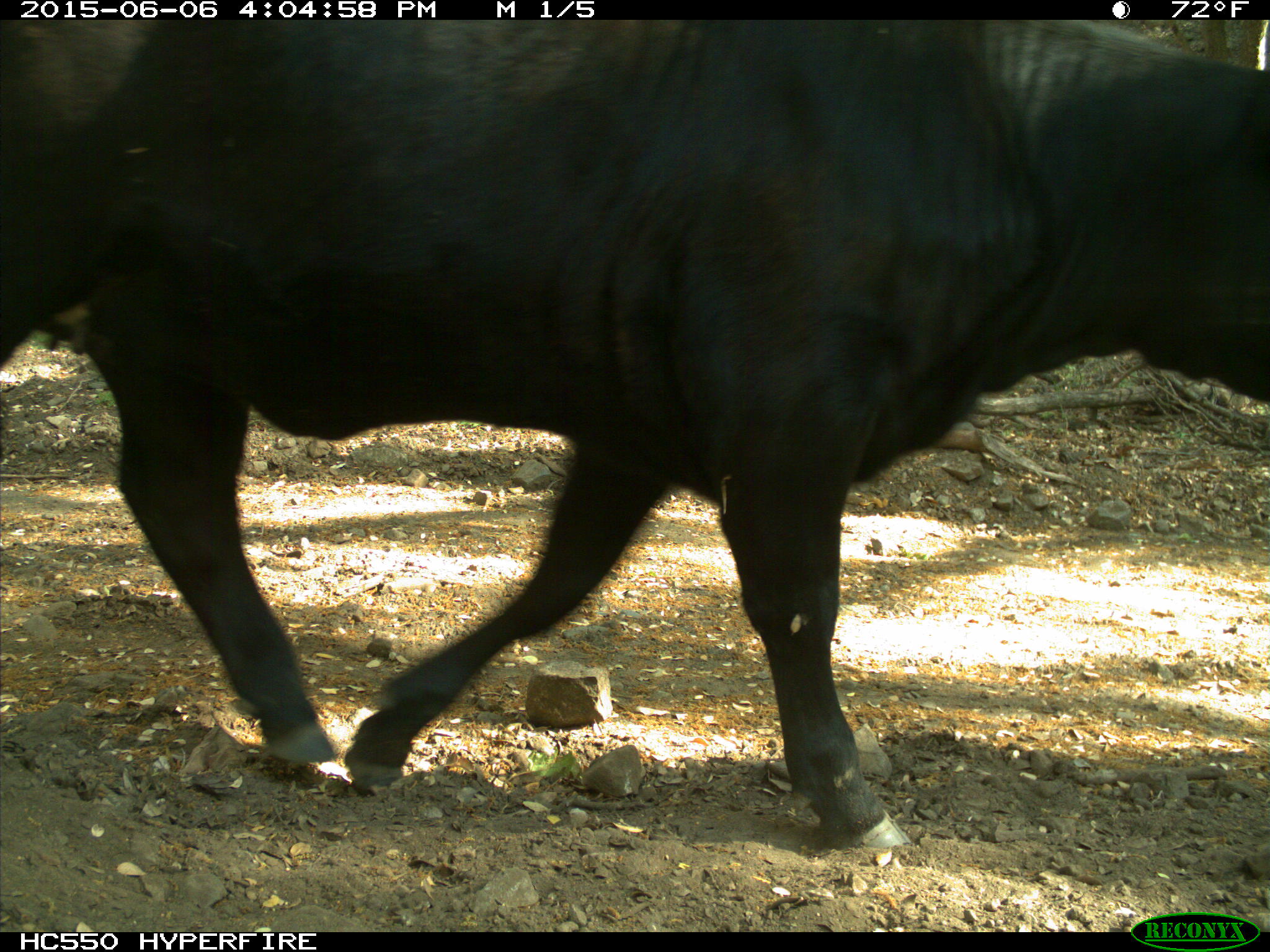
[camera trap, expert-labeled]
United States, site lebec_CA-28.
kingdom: Animalia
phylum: Chordata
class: Mammalia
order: Artiodactyla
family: Bovidae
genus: Bos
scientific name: Bos taurus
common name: domestic cow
Bos taurus (domestic cow).